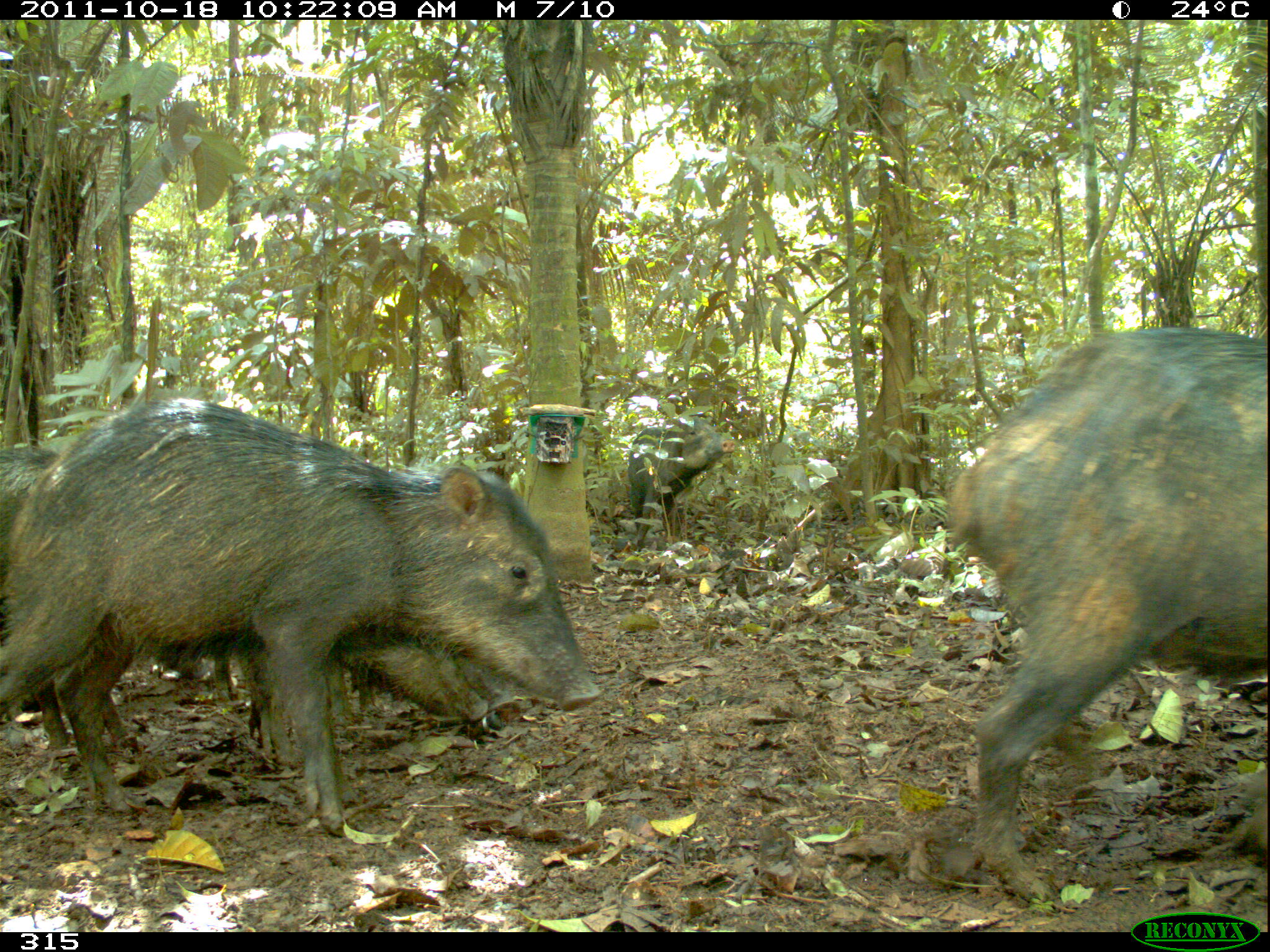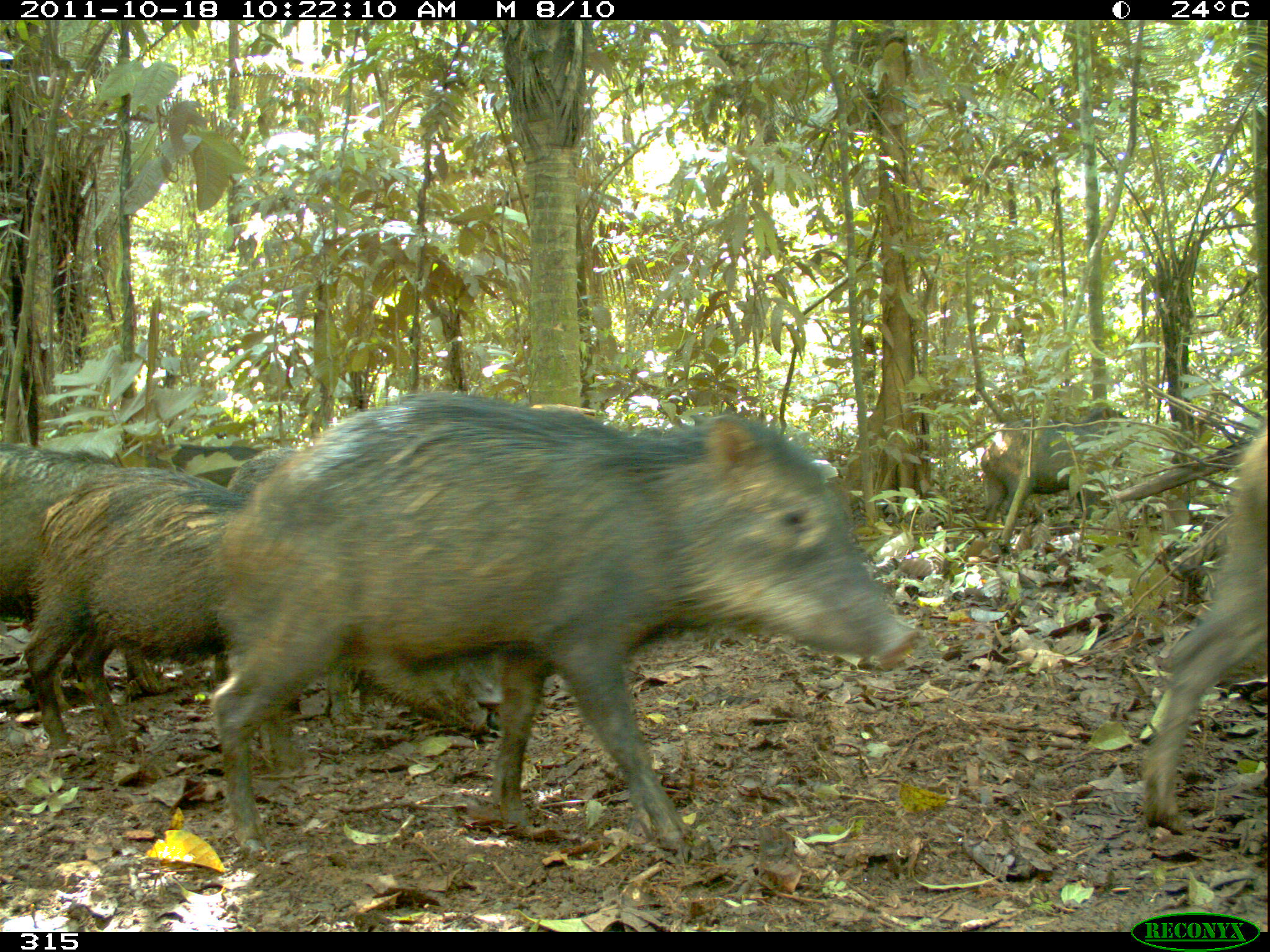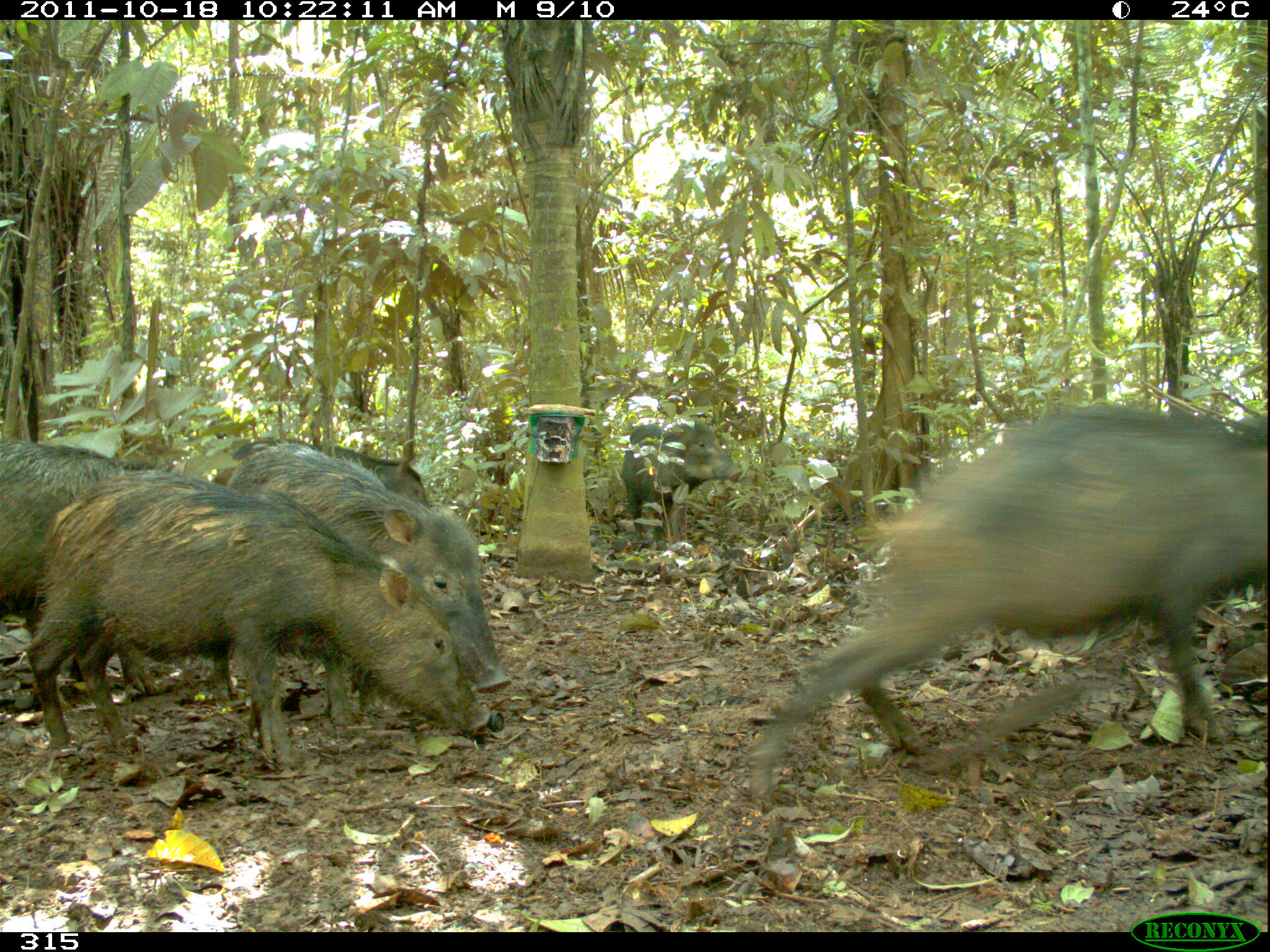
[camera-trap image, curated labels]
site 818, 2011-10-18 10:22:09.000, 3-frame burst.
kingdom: Animalia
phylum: Chordata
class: Mammalia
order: Artiodactyla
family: Tayassuidae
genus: Tayassu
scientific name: Tayassu pecari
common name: white-lipped peccary